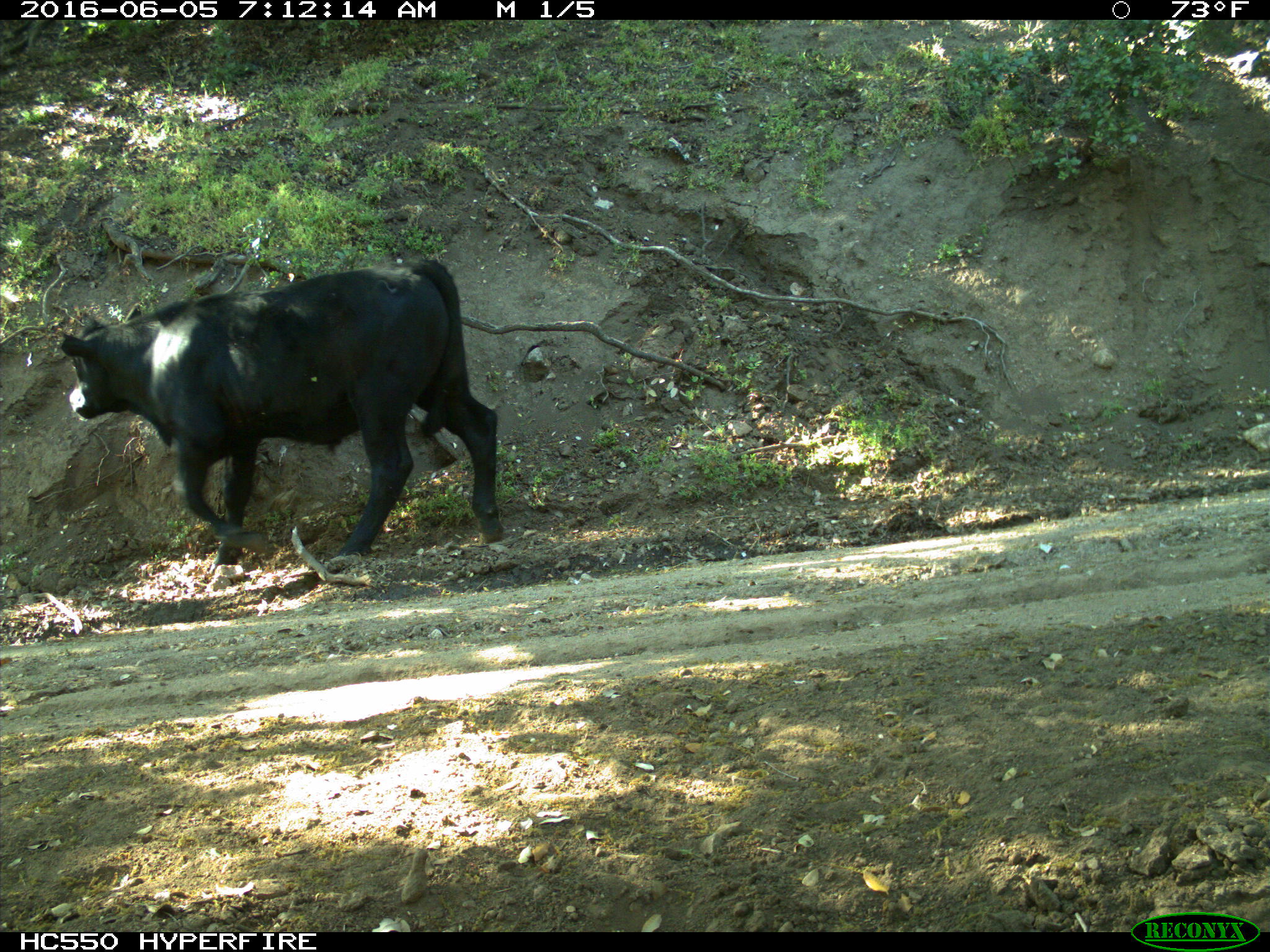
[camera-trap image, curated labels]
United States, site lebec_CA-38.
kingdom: Animalia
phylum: Chordata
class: Mammalia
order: Artiodactyla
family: Bovidae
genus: Bos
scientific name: Bos taurus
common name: domestic cow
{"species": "Bos taurus (domestic cow)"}